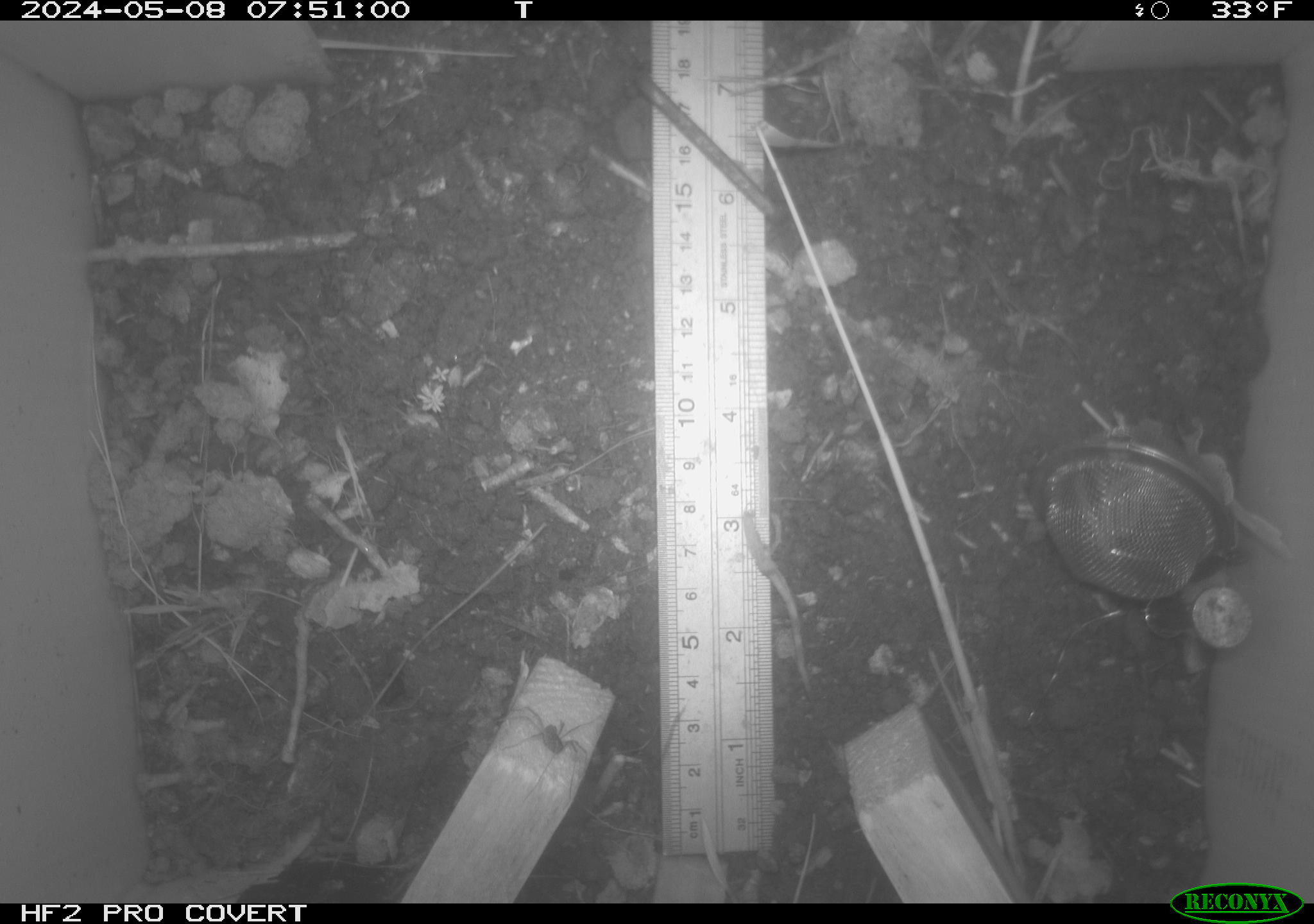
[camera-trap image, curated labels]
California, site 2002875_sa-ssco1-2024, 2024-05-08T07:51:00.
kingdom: Animalia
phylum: Arthropoda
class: Arachnida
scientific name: Arachnida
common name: arachnids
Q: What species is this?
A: Arachnids (Arachnida).